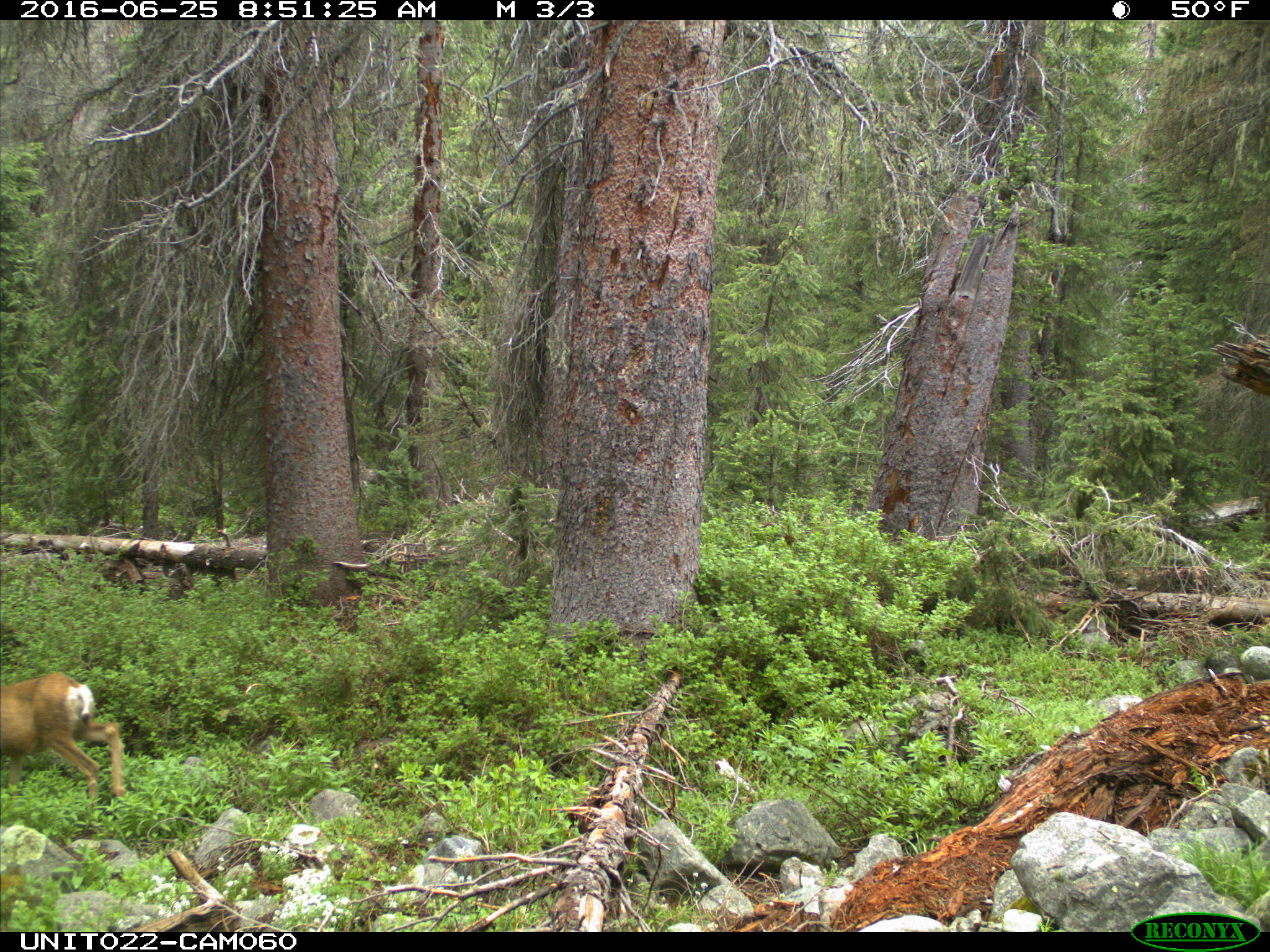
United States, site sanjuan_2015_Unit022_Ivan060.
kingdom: Animalia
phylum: Chordata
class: Mammalia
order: Artiodactyla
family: Cervidae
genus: Odocoileus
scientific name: Odocoileus hemionus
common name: mule deer